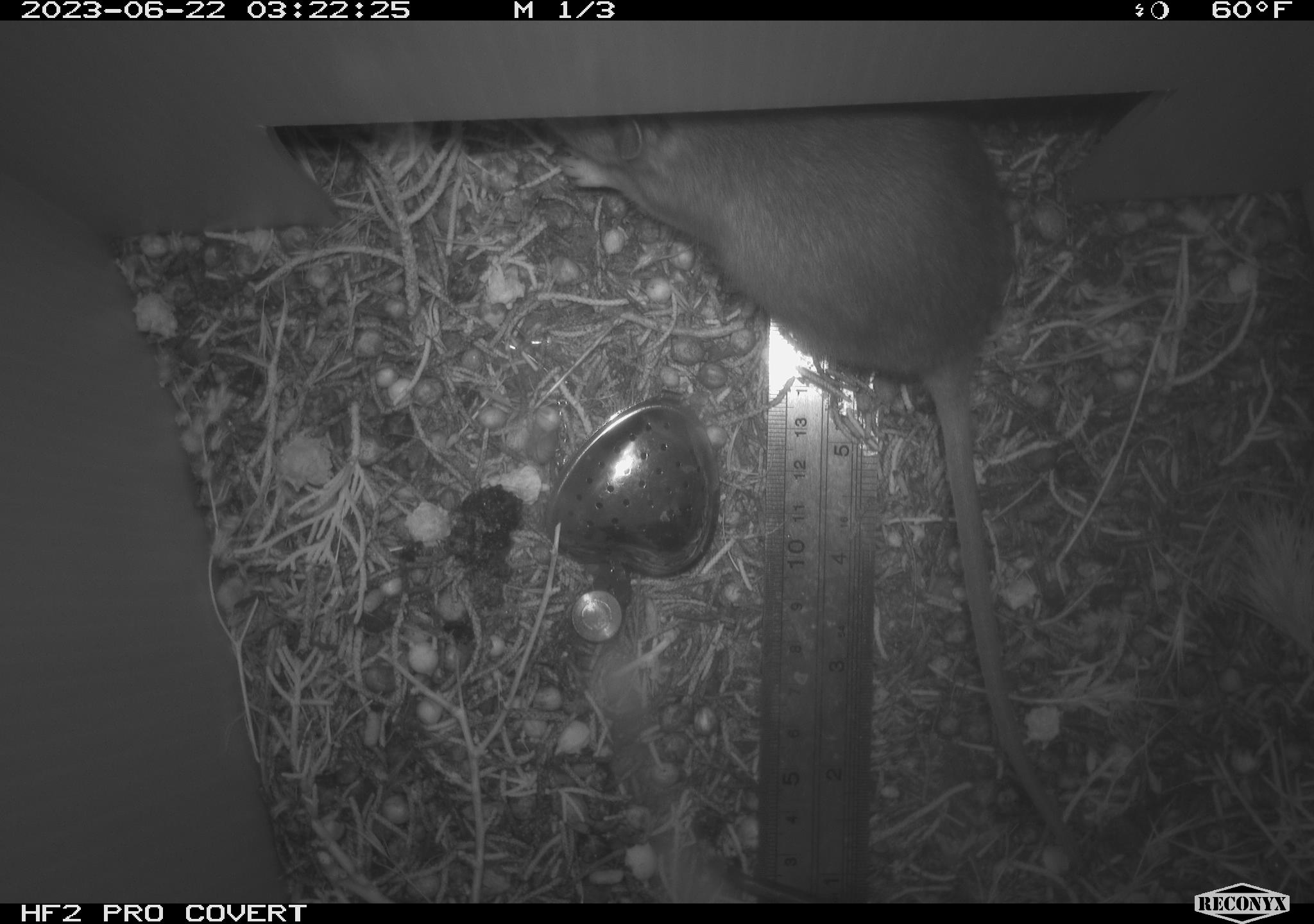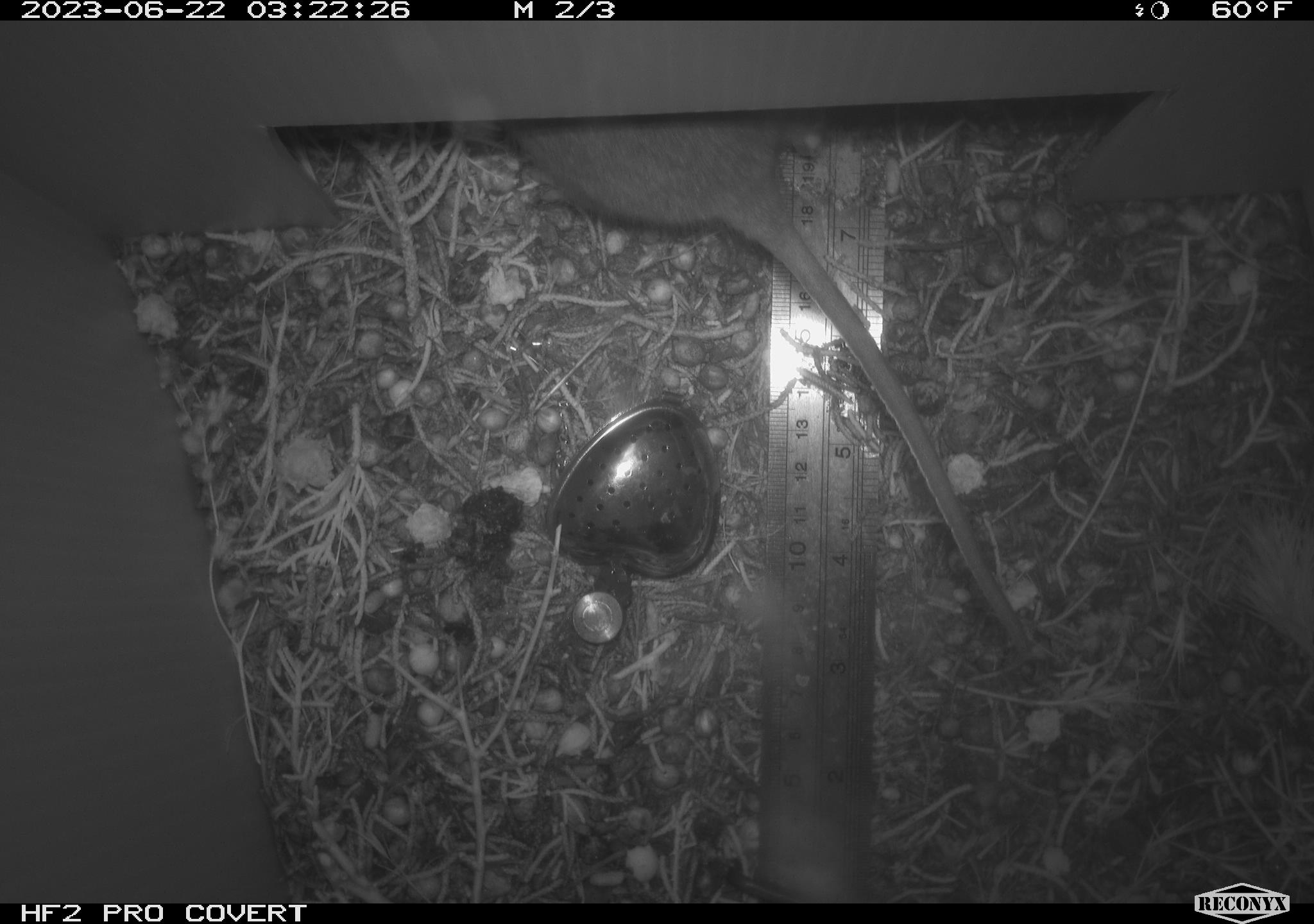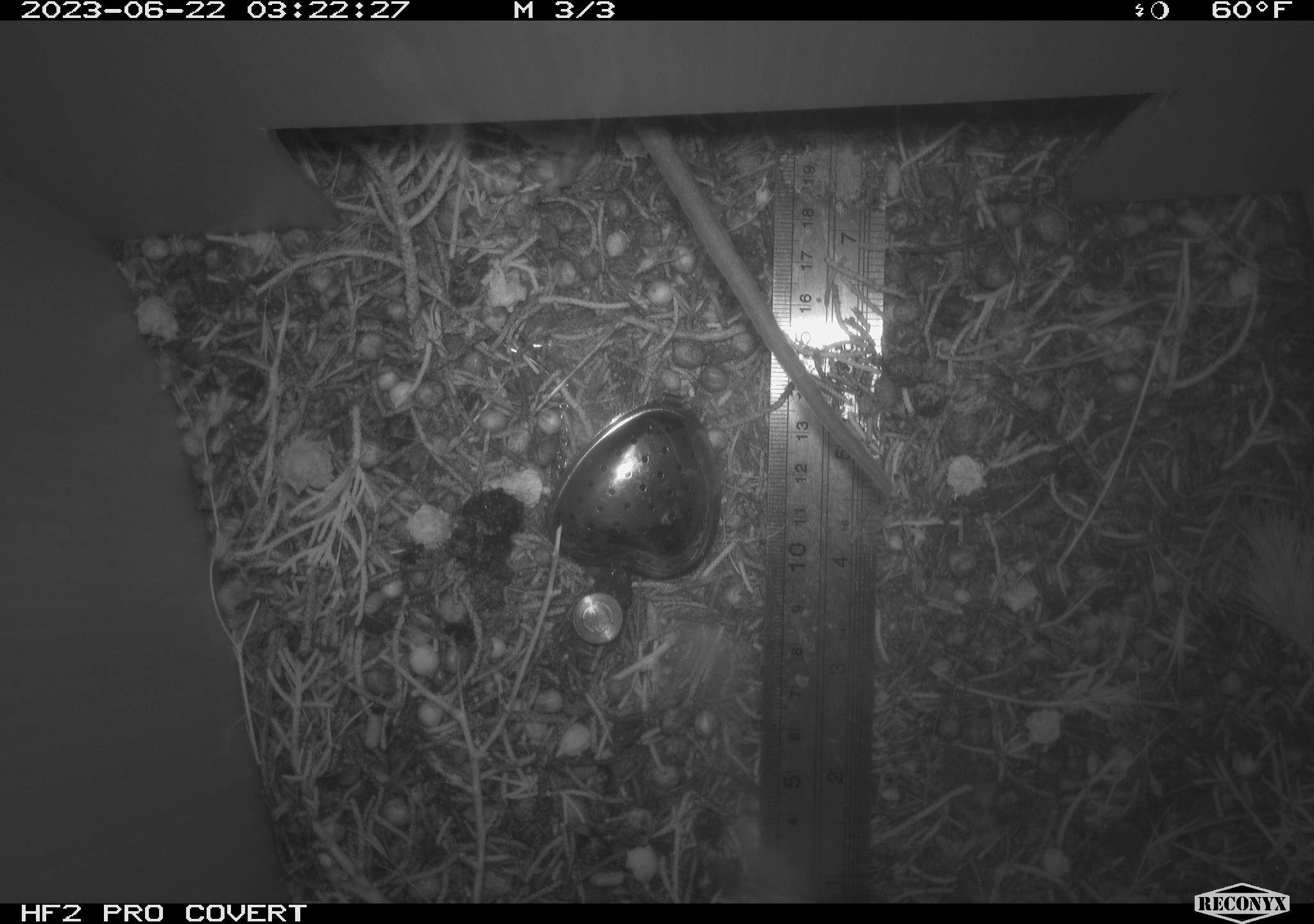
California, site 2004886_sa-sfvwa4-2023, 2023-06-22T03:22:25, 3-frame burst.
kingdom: Animalia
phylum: Chordata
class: Mammalia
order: Rodentia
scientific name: Rodentia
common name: rodent